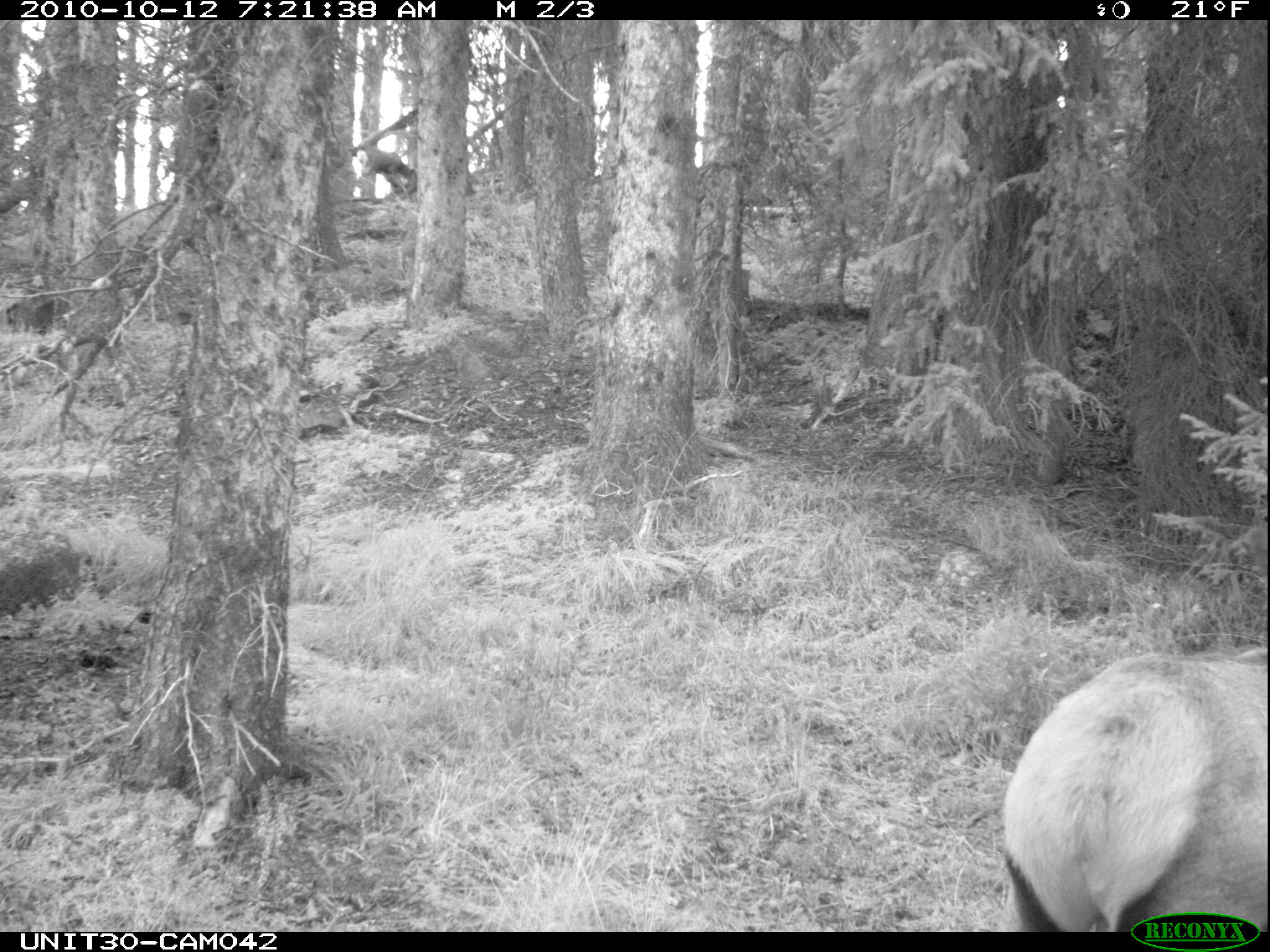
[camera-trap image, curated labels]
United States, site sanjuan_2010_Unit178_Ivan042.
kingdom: Animalia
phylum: Chordata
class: Mammalia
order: Artiodactyla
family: Cervidae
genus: Cervus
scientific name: Cervus elaphus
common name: red deer